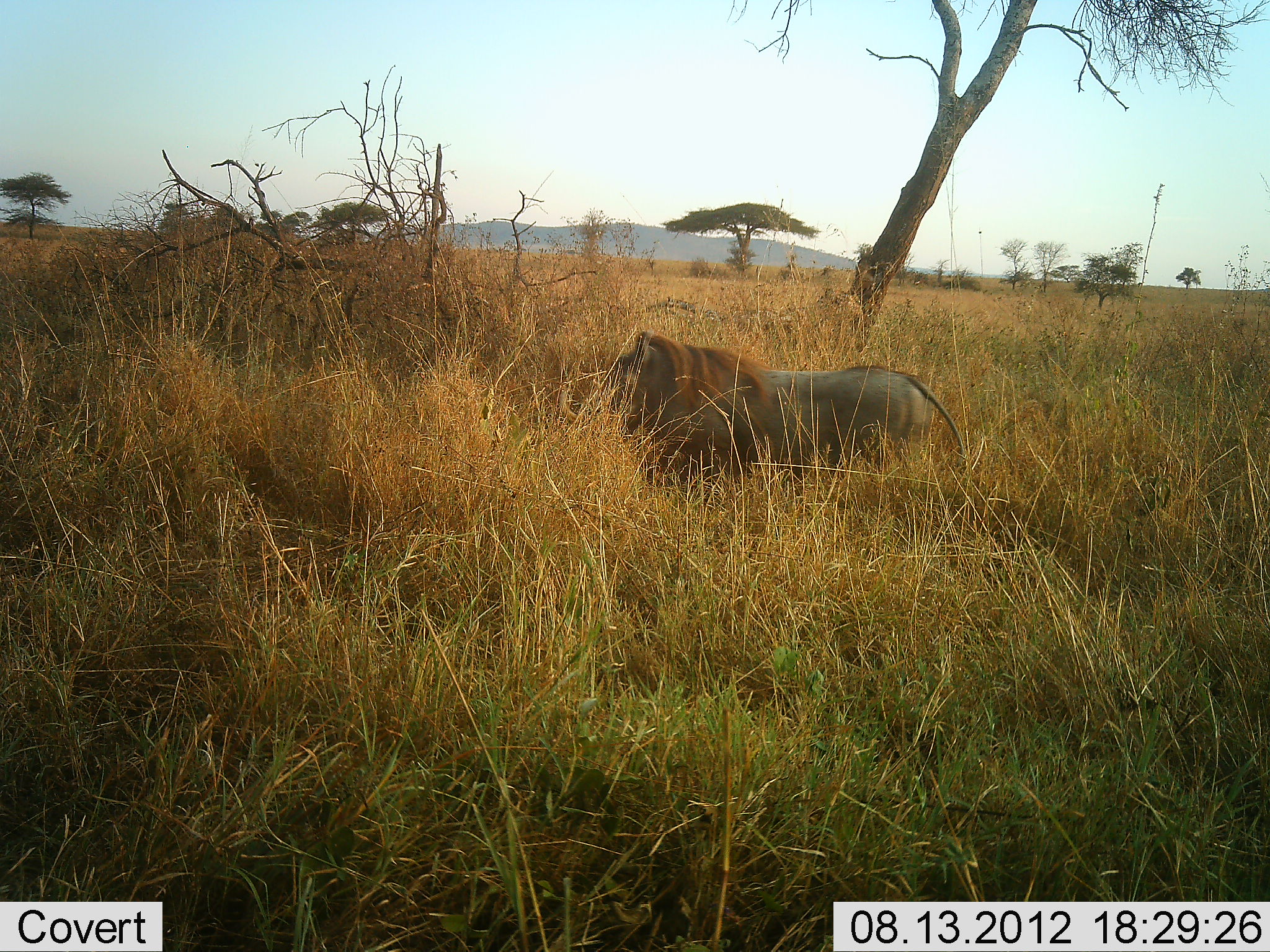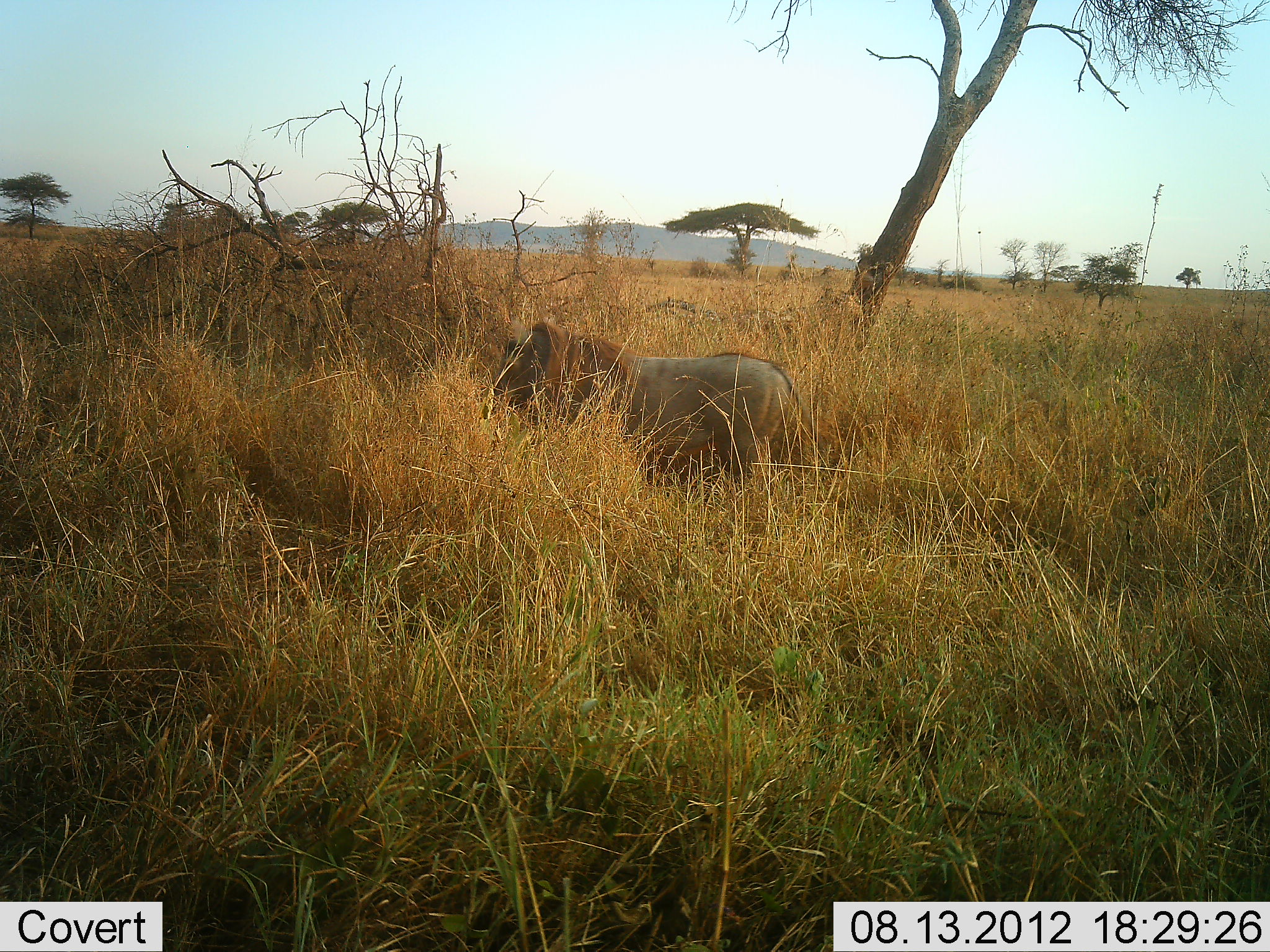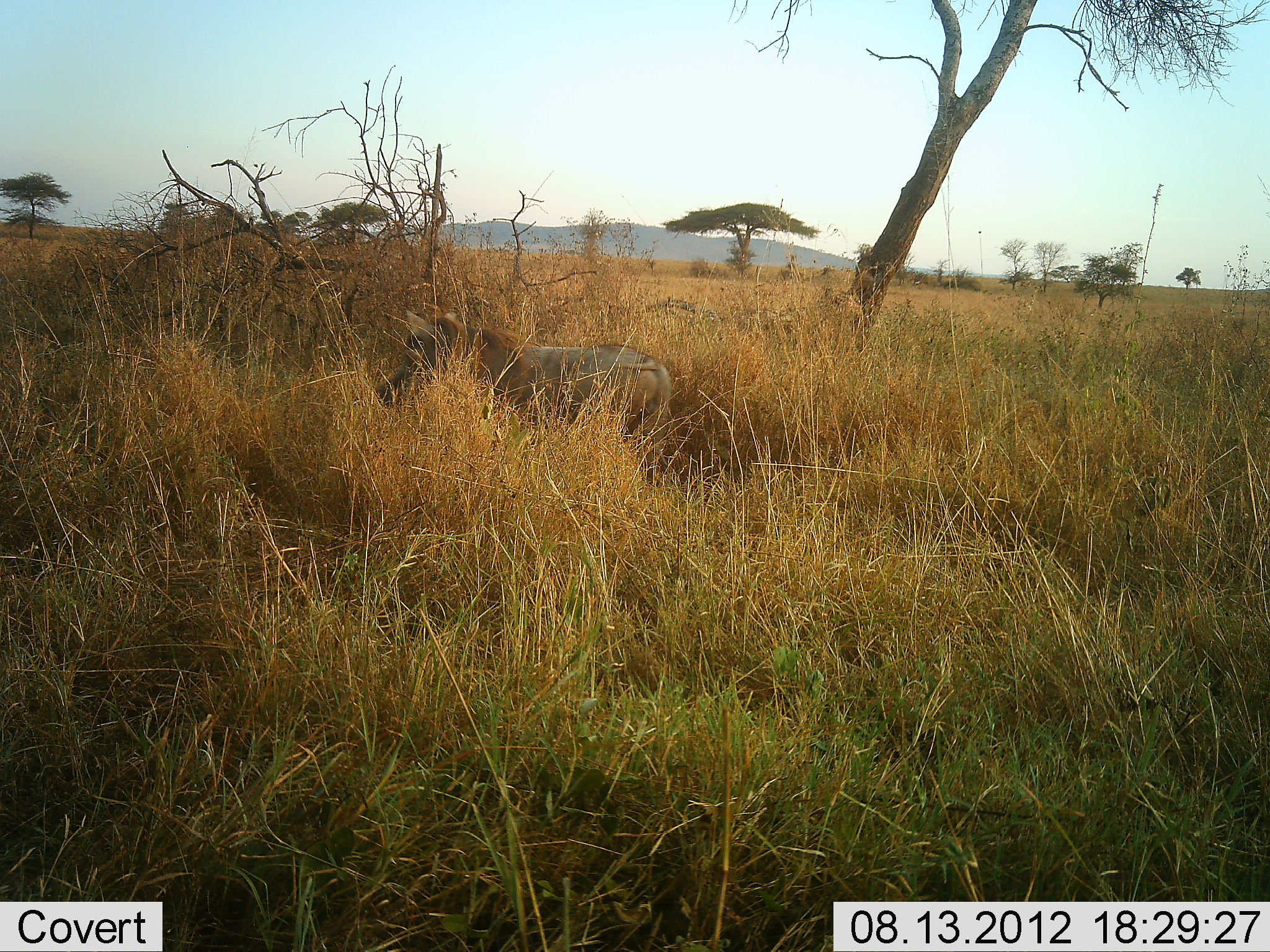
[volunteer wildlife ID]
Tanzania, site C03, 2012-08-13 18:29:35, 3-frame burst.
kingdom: Animalia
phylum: Chordata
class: Mammalia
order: Artiodactyla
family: Suidae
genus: Phacochoerus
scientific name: Phacochoerus africanus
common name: warthog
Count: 1.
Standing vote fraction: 10%.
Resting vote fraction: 0%.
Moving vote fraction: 90%.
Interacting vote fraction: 0%.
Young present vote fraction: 0%.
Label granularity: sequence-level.